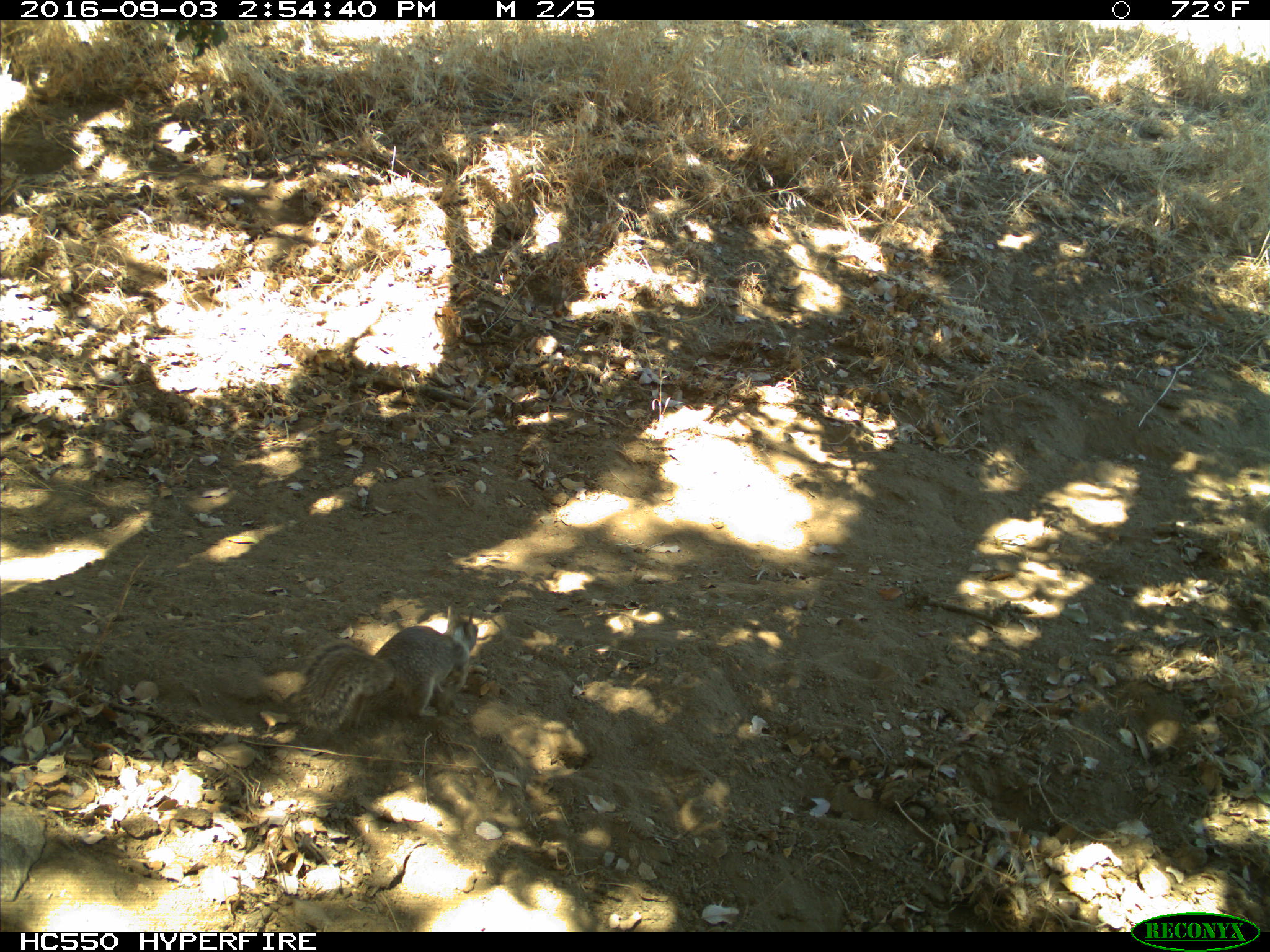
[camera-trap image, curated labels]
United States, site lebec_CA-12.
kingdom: Animalia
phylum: Chordata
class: Mammalia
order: Rodentia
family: Sciuridae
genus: Otospermophilus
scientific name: Otospermophilus beecheyi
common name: california ground squirrel